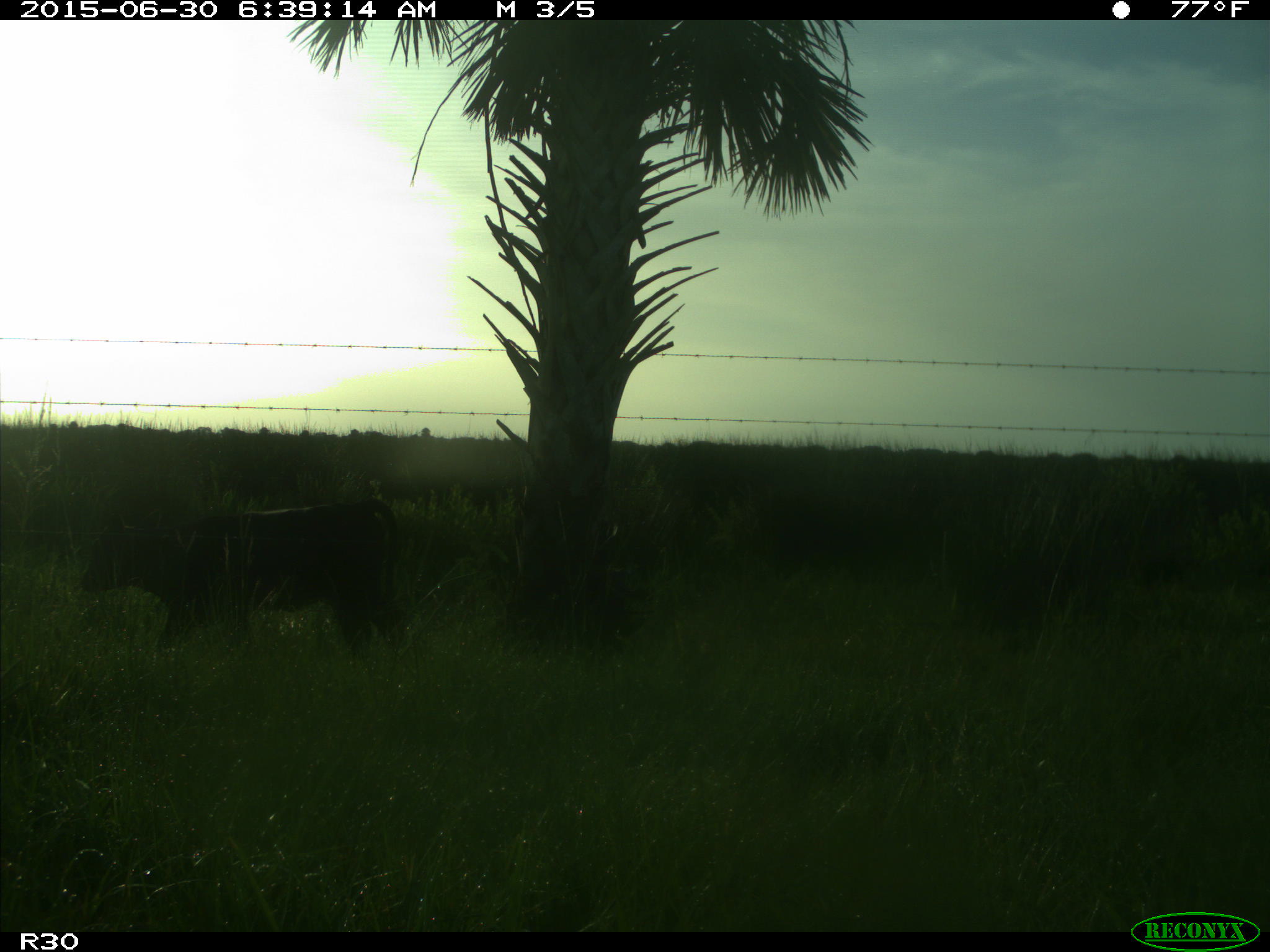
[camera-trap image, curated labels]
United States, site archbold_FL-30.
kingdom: Animalia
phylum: Chordata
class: Mammalia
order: Artiodactyla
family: Bovidae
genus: Bos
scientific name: Bos taurus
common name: domestic cow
Bos taurus (domestic cow).